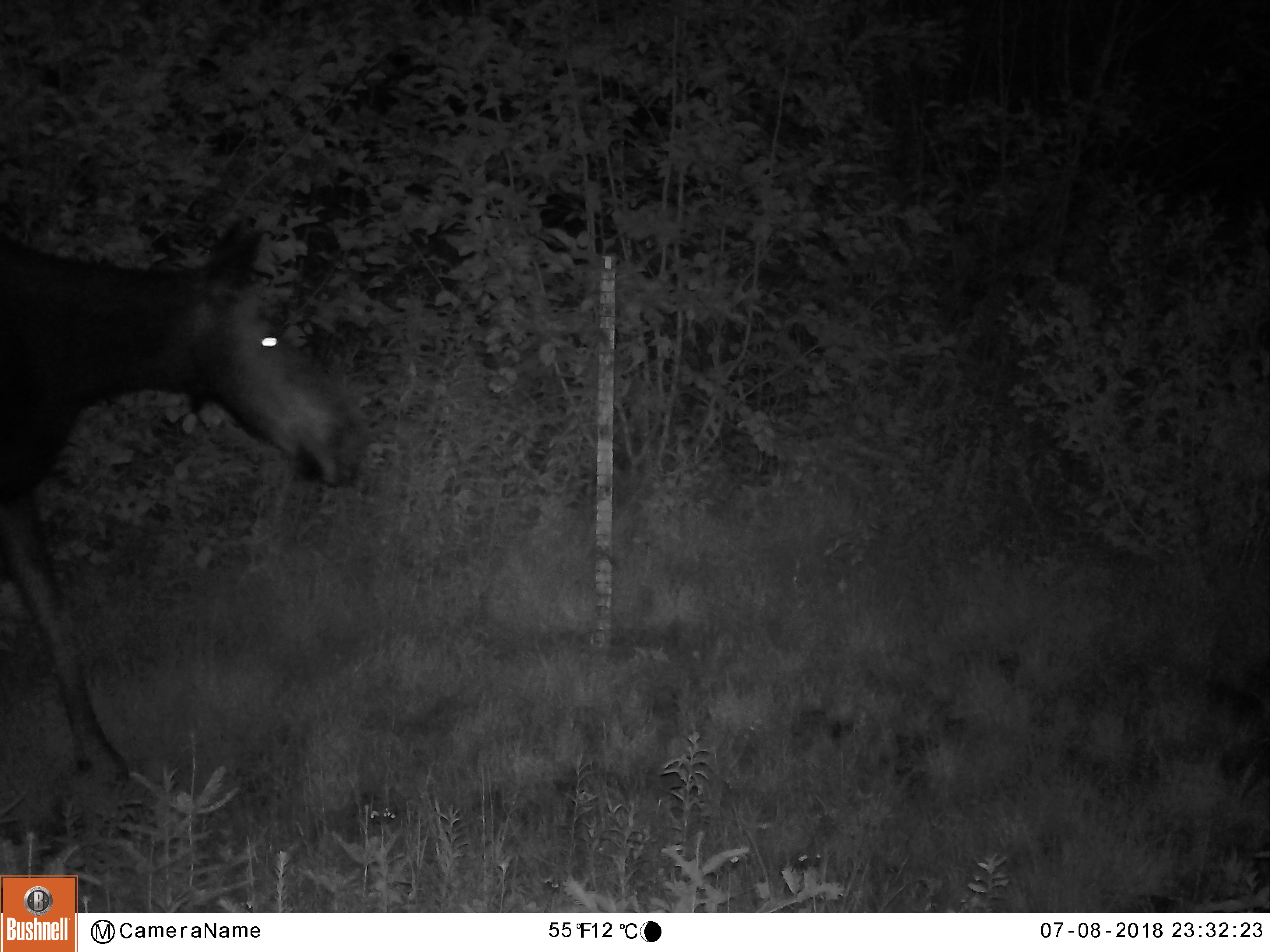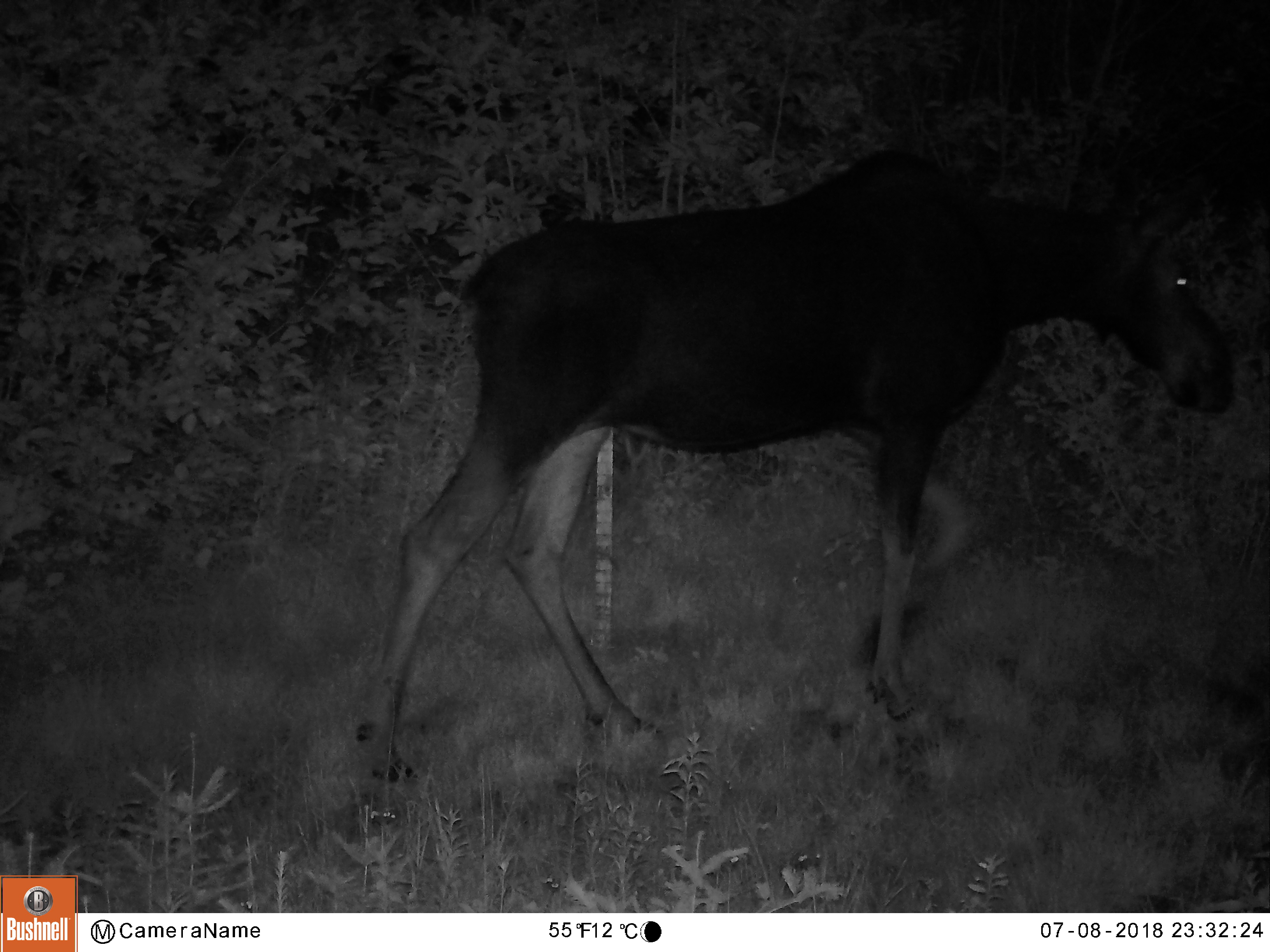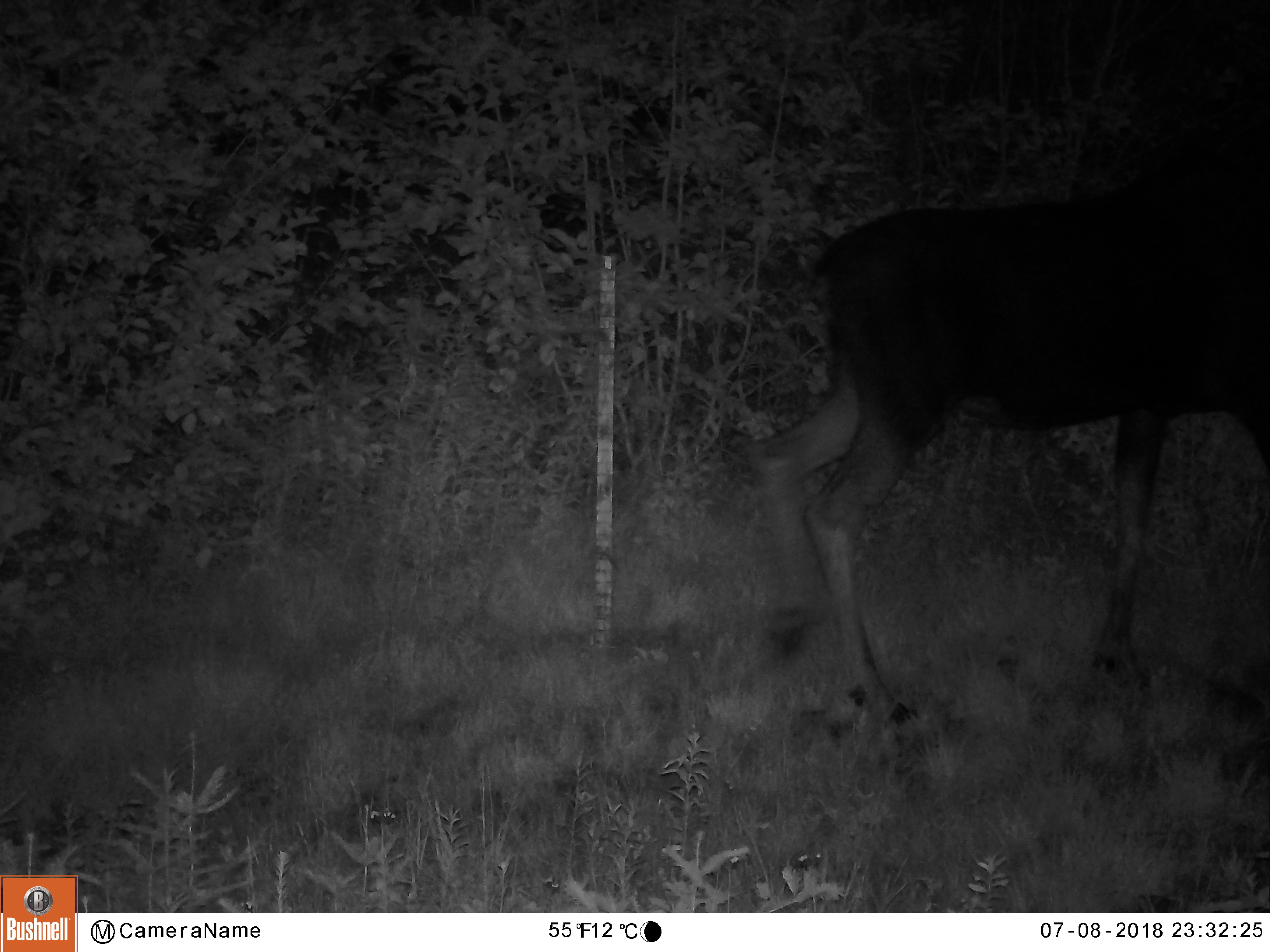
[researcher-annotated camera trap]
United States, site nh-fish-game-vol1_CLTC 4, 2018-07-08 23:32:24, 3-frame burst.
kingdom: Animalia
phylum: Chordata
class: Mammalia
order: Artiodactyla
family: Cervidae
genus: Alces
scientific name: Alces alces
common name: moose